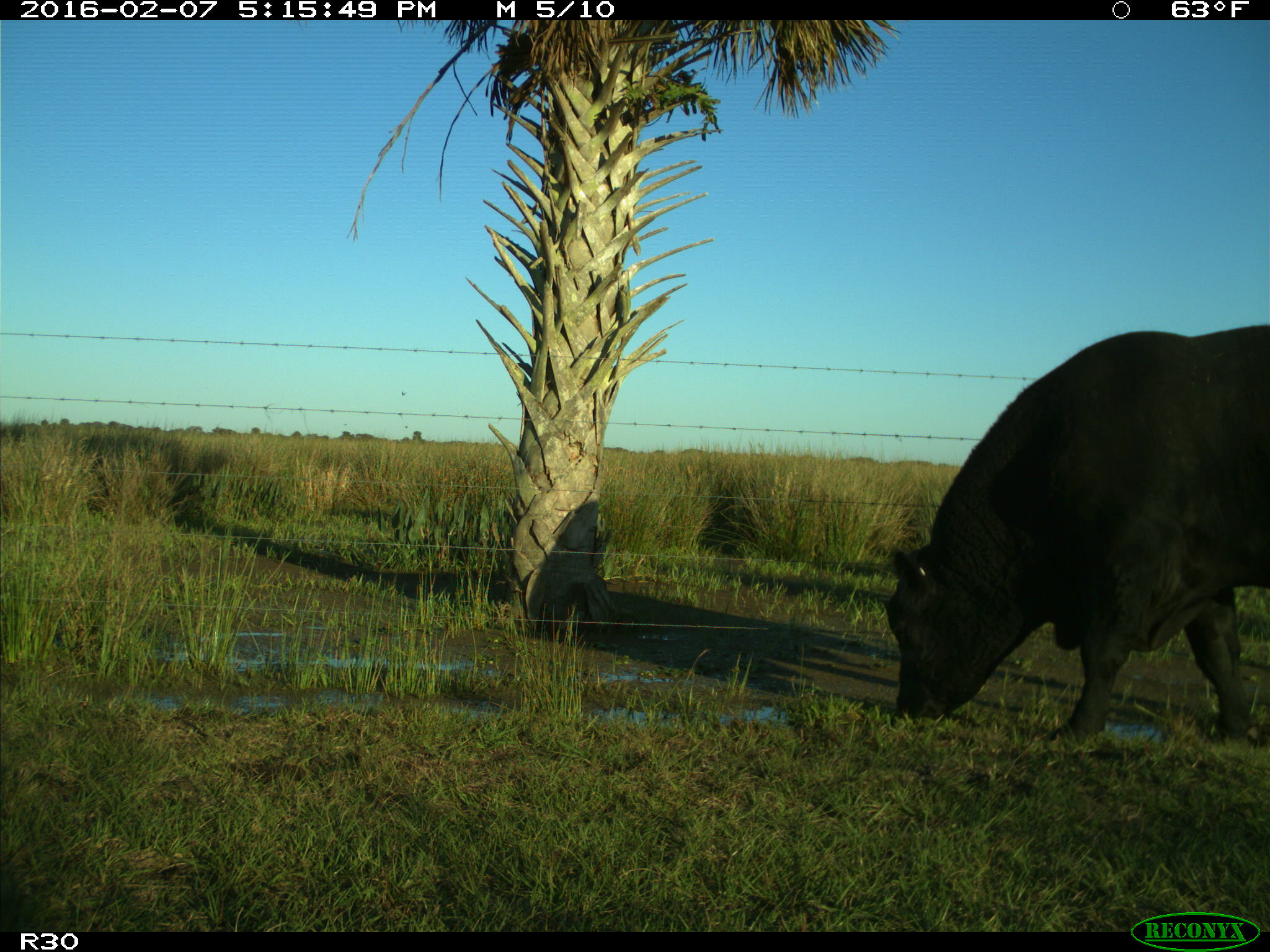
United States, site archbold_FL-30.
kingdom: Animalia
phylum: Chordata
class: Mammalia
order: Artiodactyla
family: Bovidae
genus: Bos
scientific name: Bos taurus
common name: domestic cow